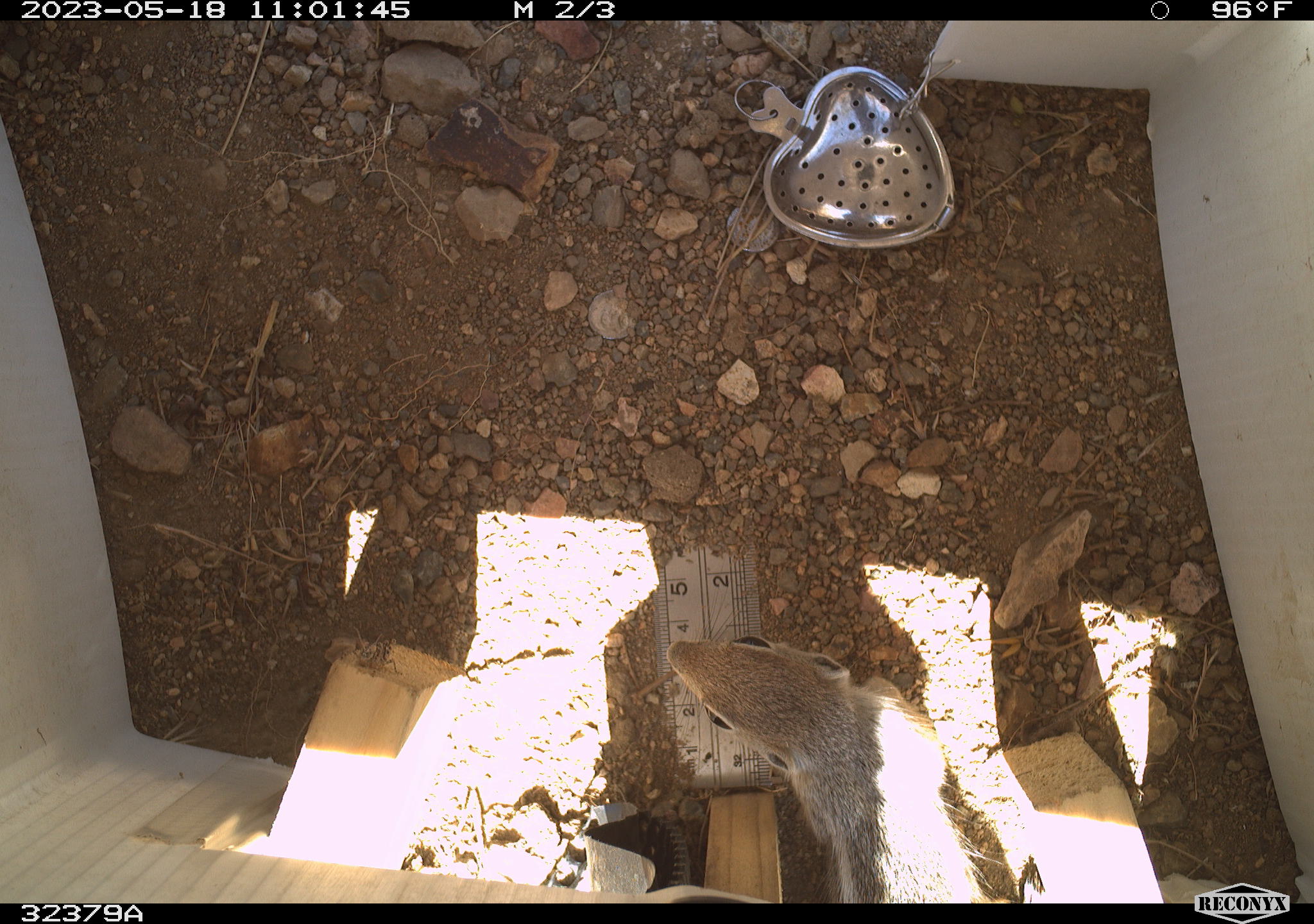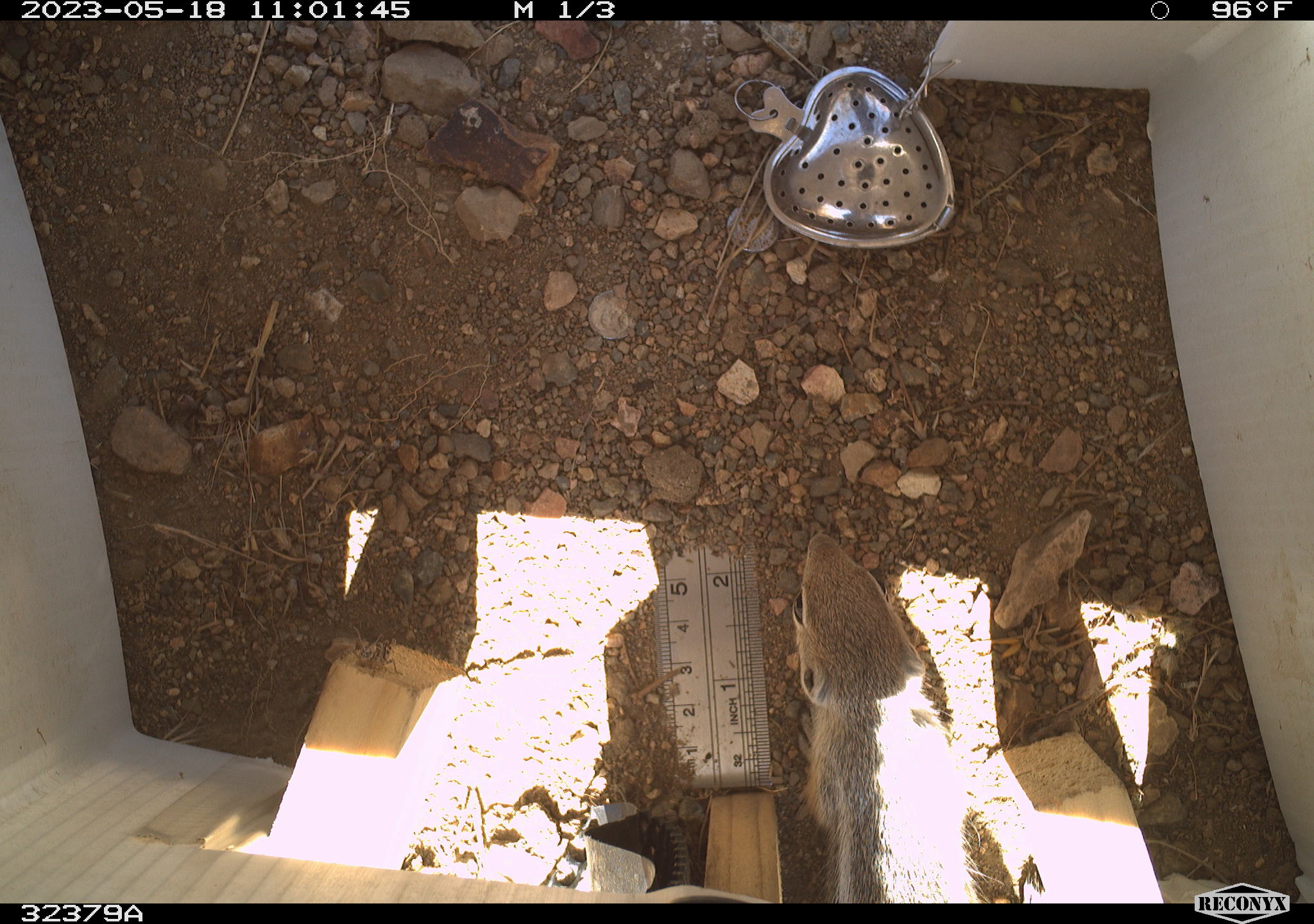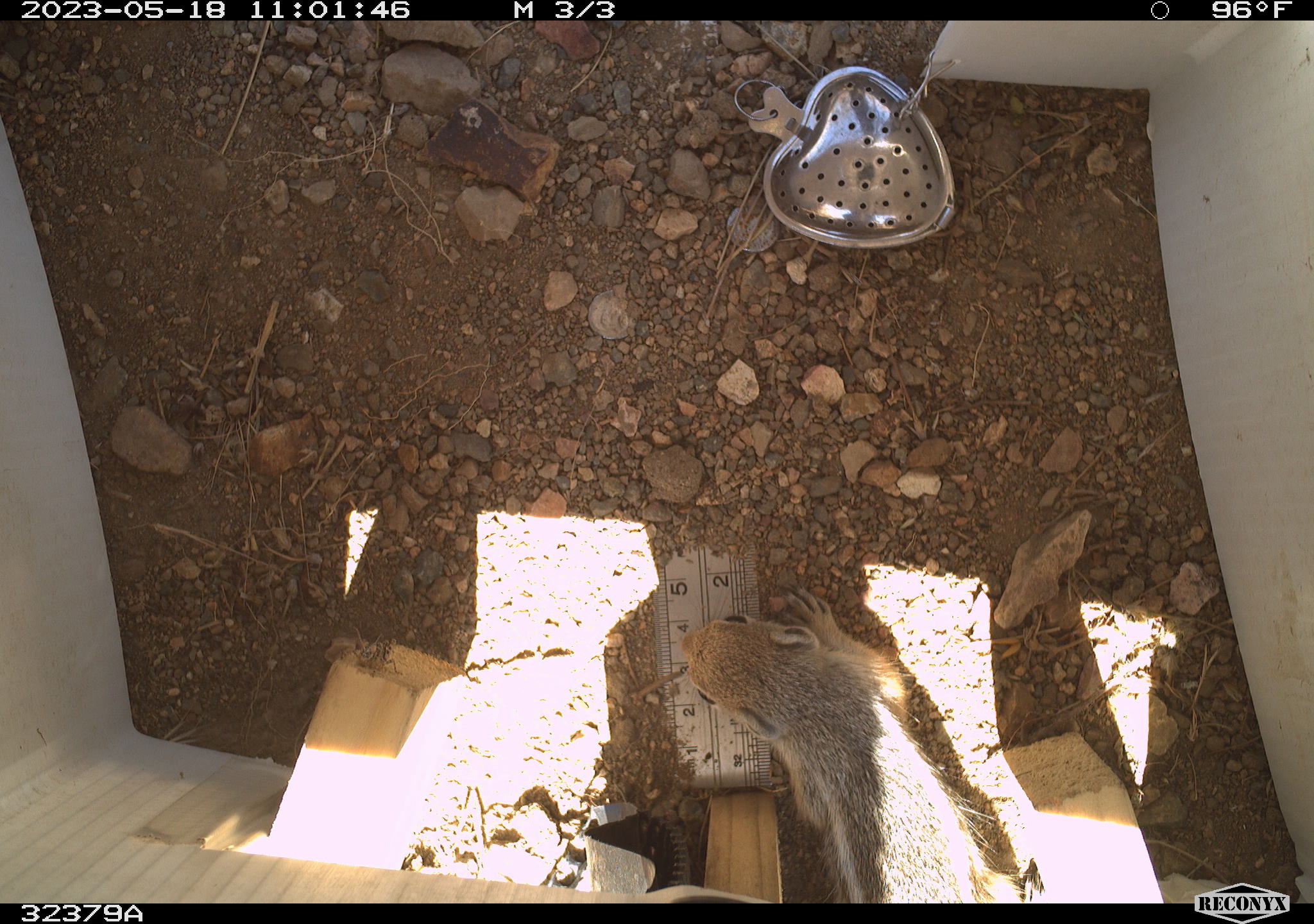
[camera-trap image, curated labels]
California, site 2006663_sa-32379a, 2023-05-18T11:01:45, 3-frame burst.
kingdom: Animalia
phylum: Chordata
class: Mammalia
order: Rodentia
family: Sciuridae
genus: Ammospermophilus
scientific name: Ammospermophilus leucurus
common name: white-tailed antelope squirrel